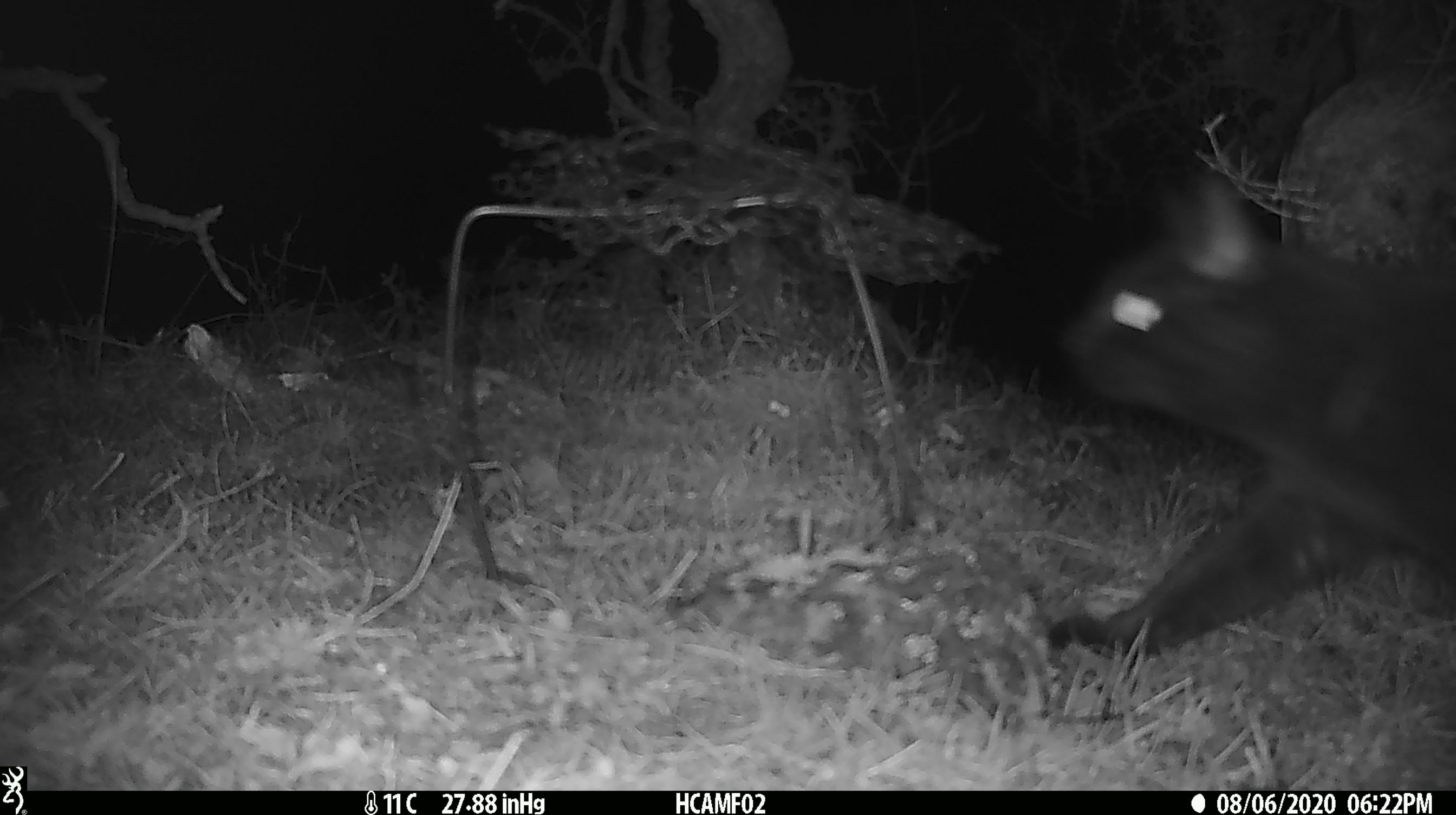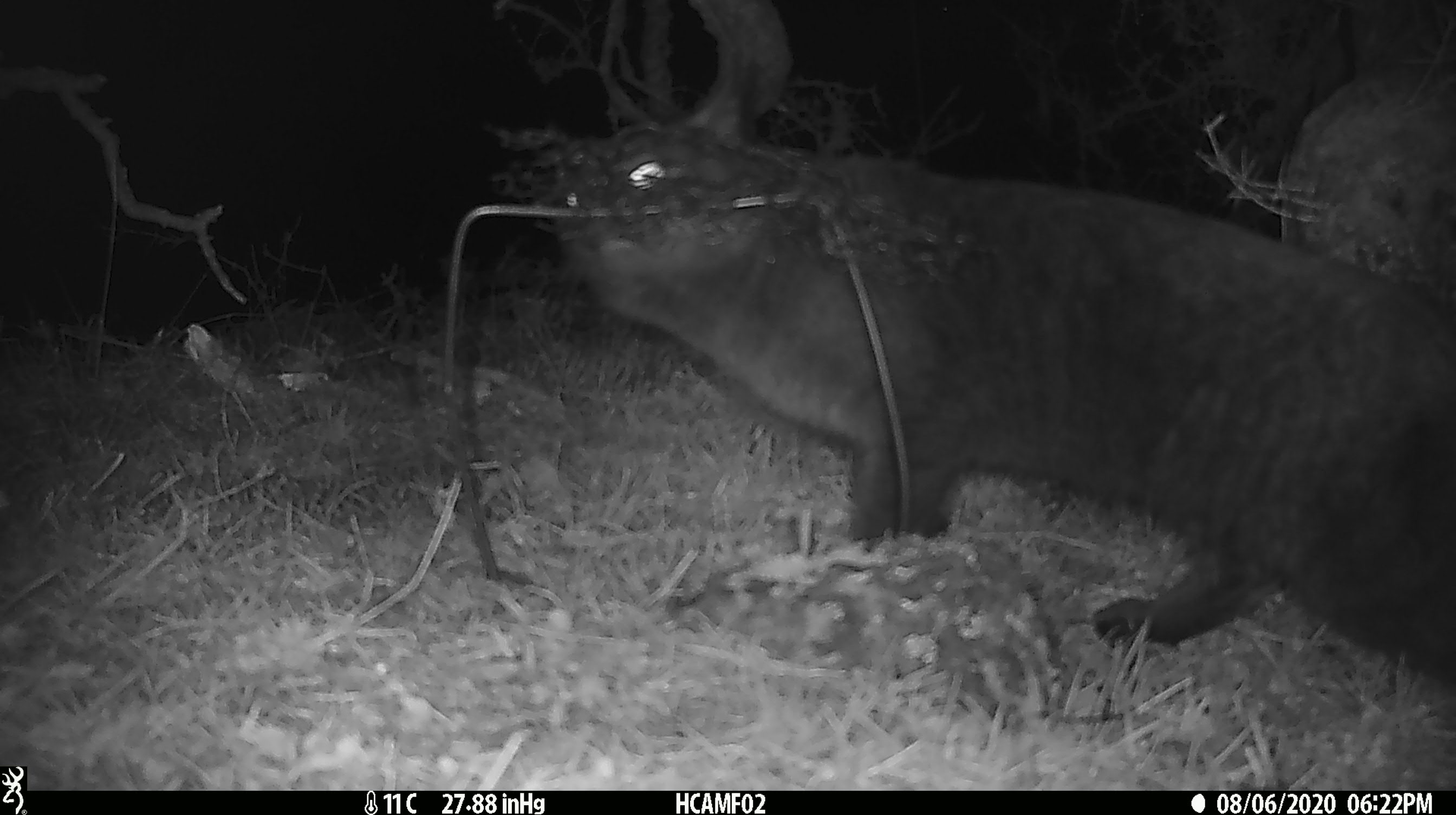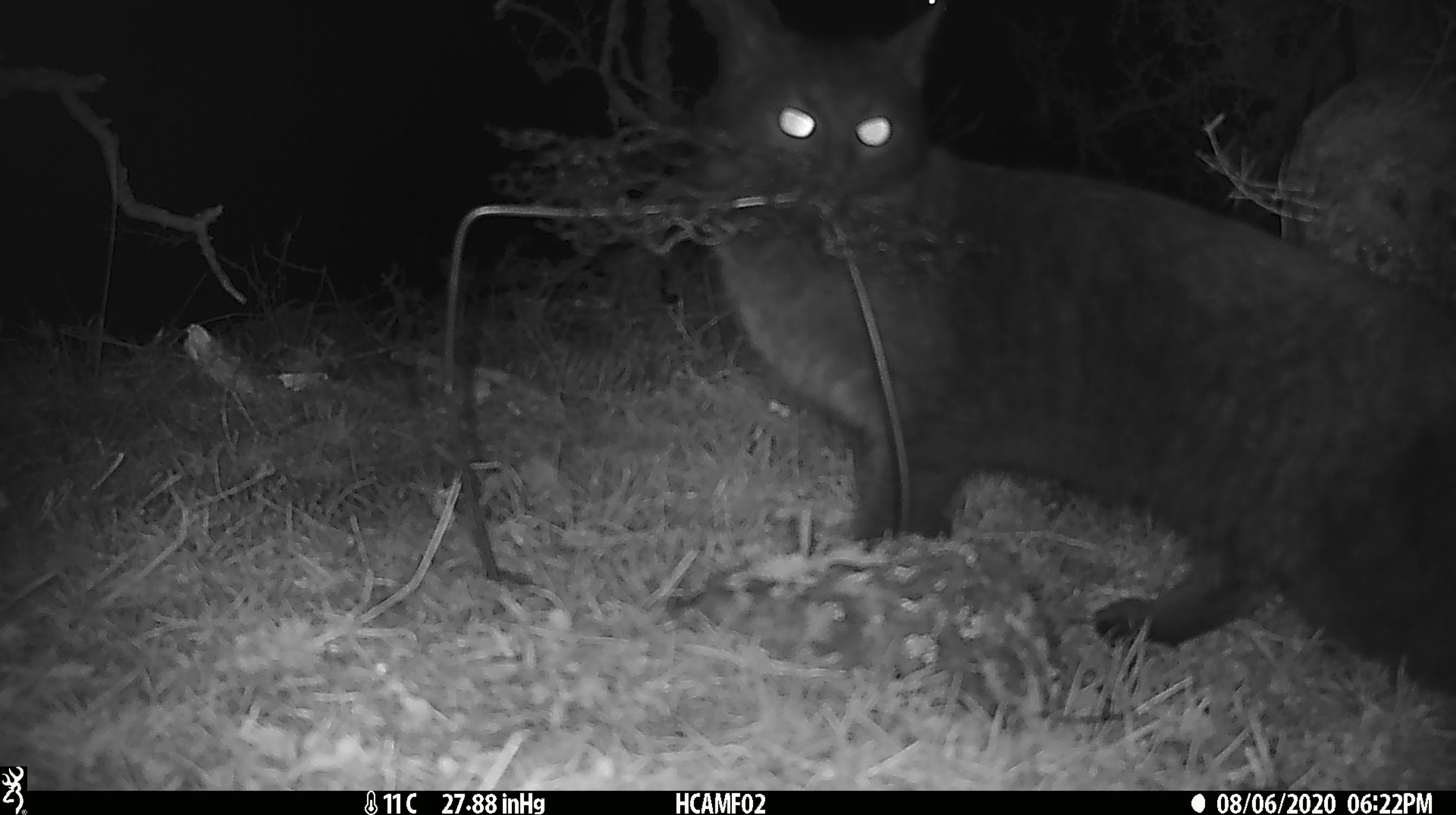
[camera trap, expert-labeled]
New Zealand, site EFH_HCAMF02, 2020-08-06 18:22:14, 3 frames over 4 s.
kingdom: Animalia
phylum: Chordata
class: Mammalia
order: Carnivora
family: Felidae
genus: Felis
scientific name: Felis catus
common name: domestic cat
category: cat